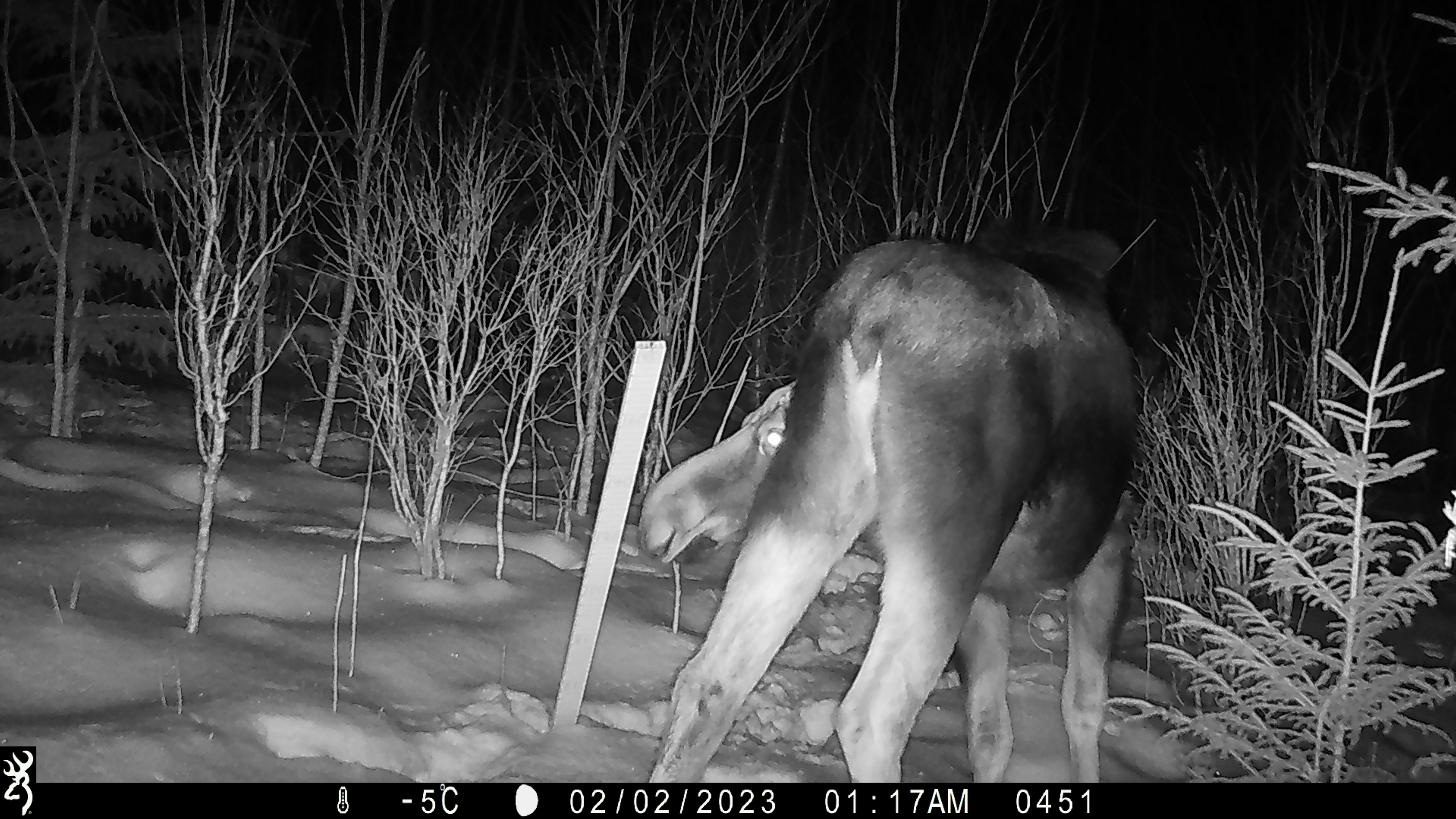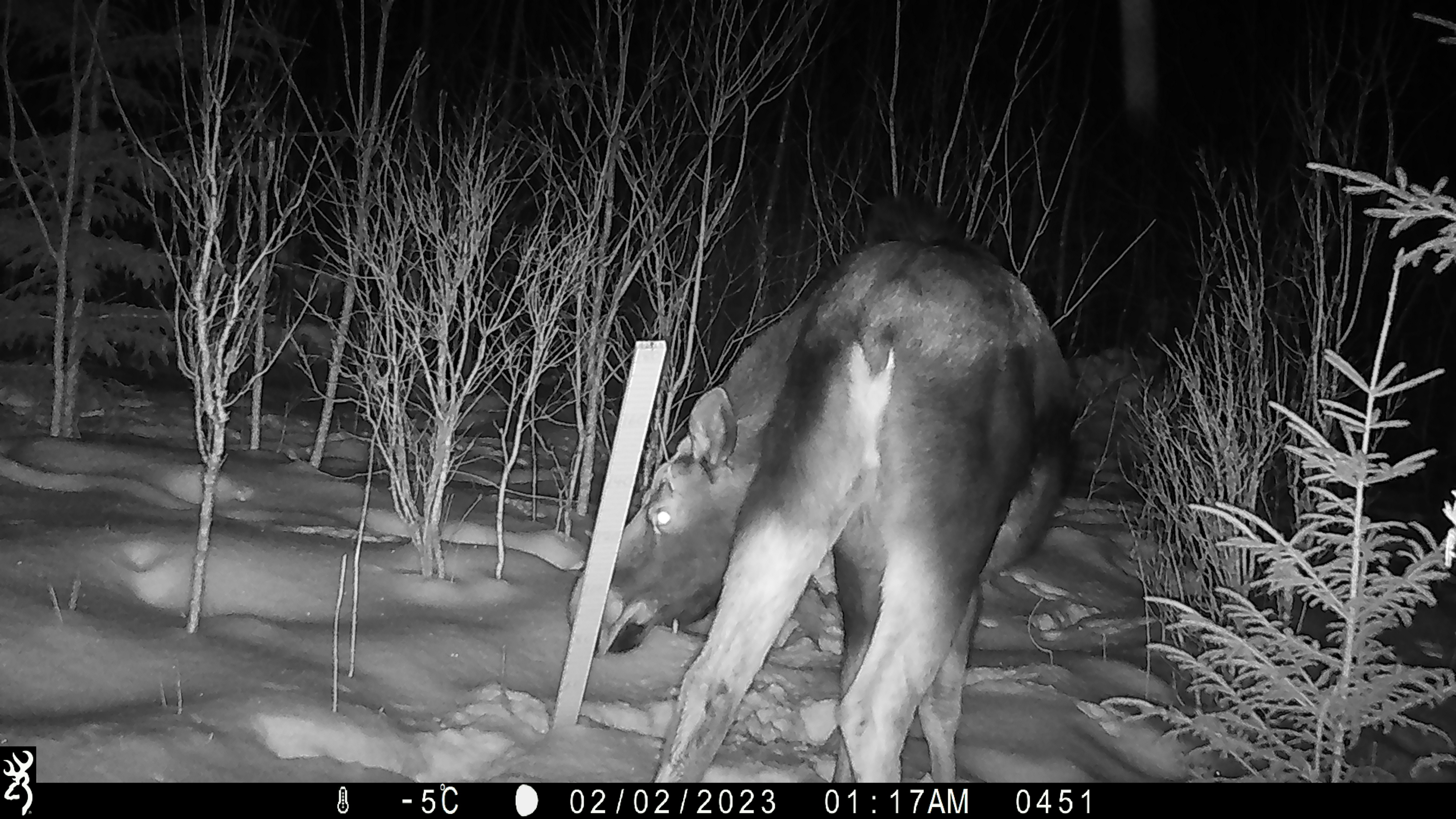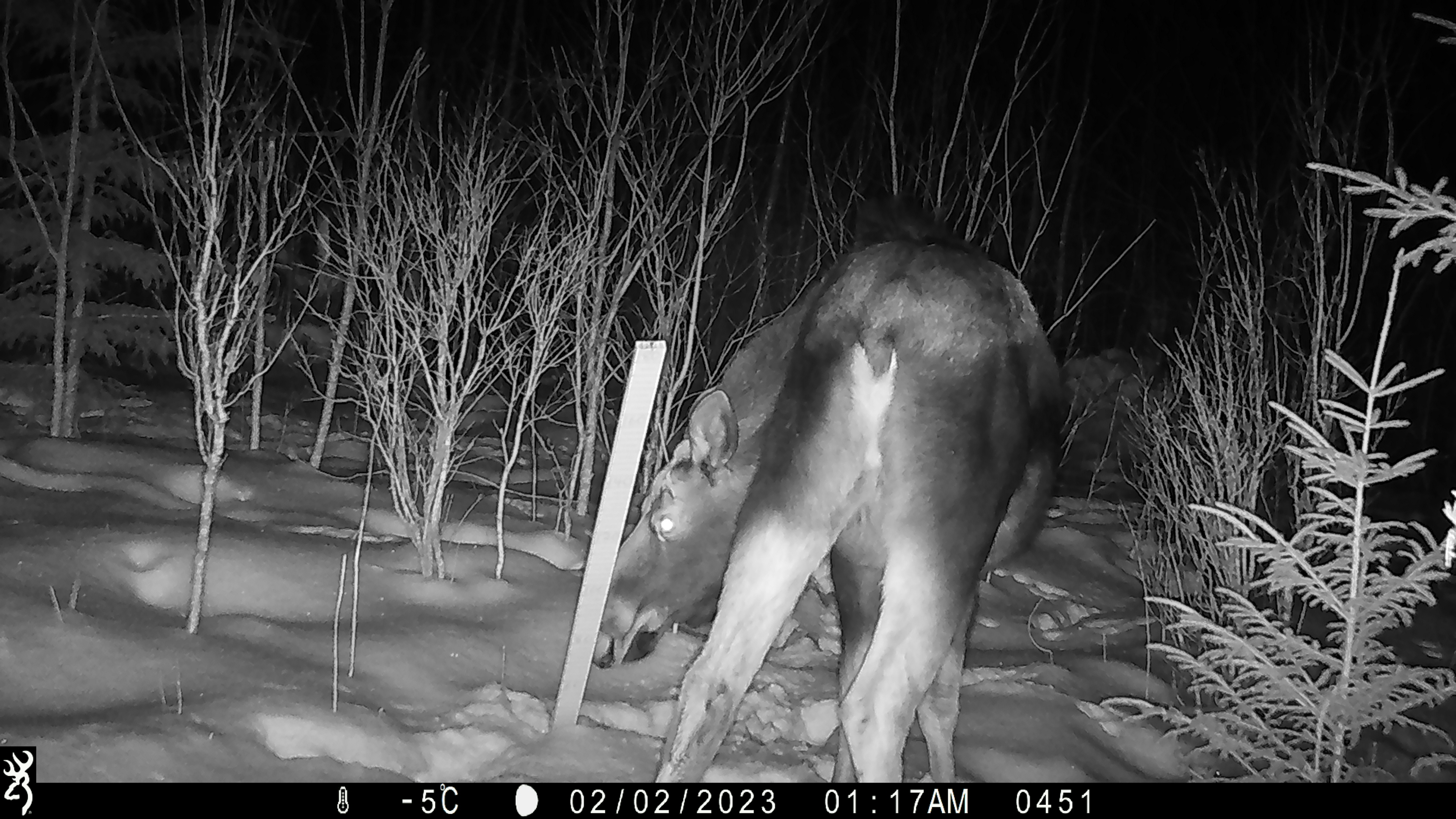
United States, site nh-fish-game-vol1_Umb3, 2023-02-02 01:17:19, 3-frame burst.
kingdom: Animalia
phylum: Chordata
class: Mammalia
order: Artiodactyla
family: Cervidae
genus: Alces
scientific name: Alces alces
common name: moose